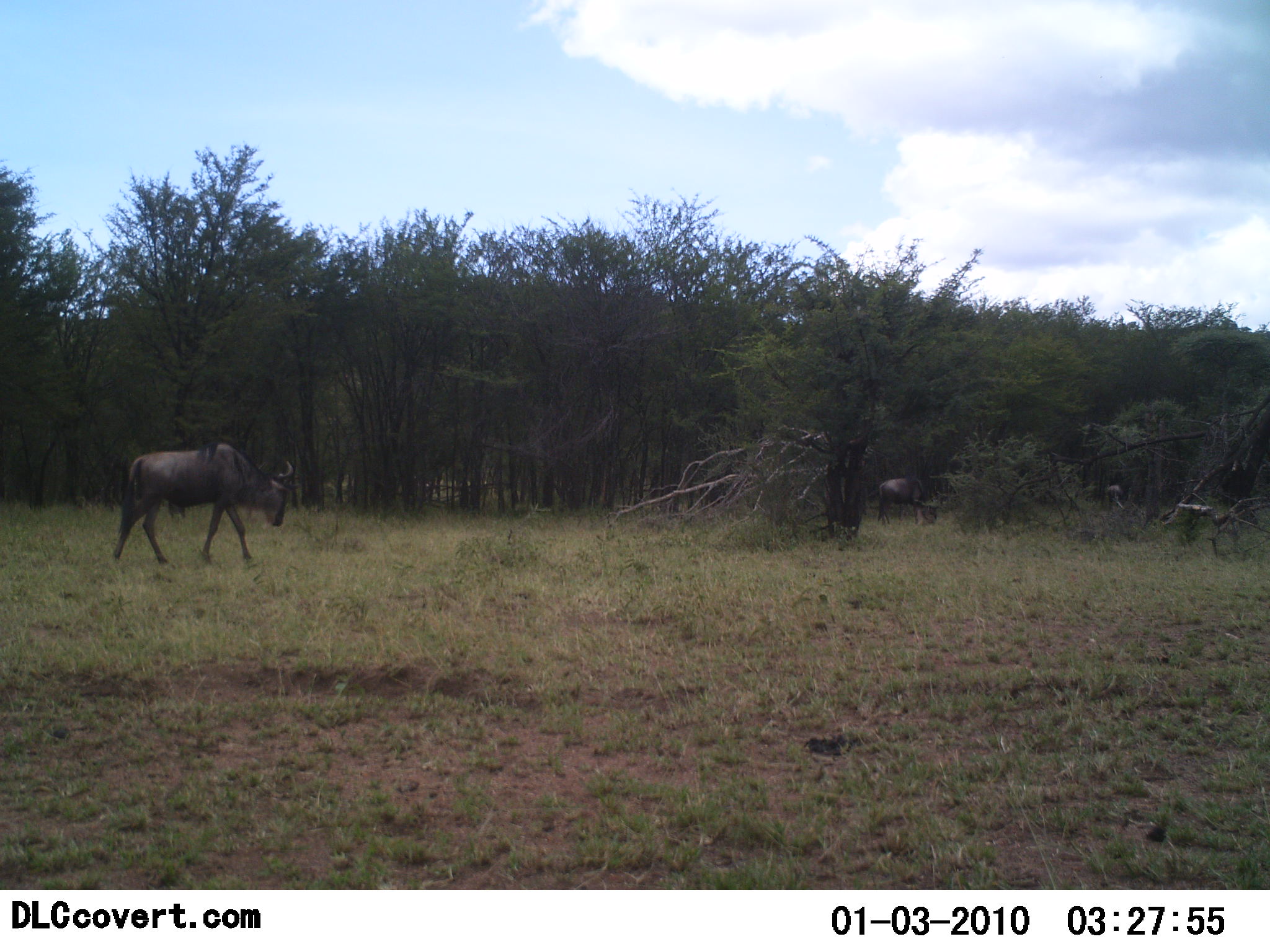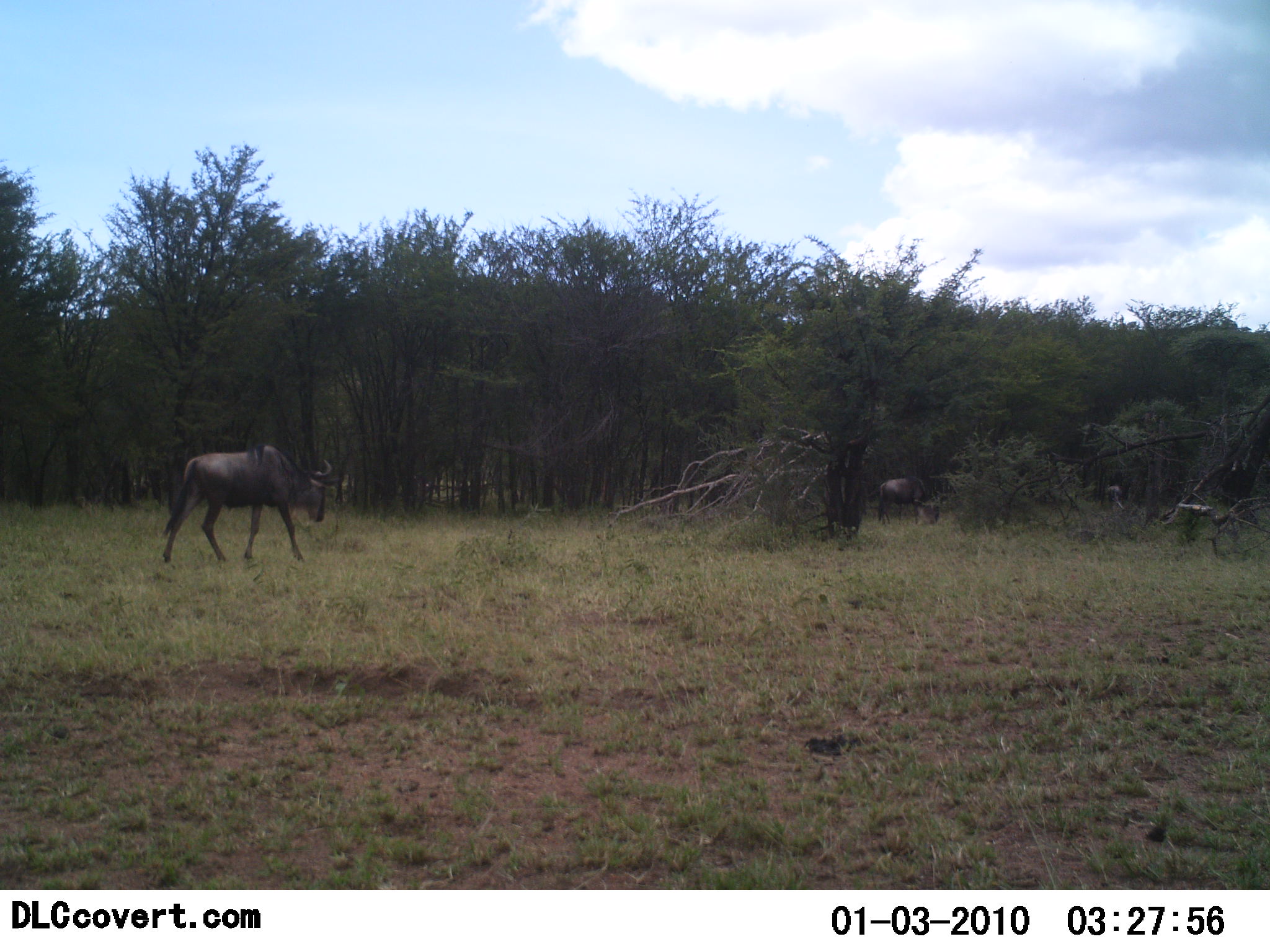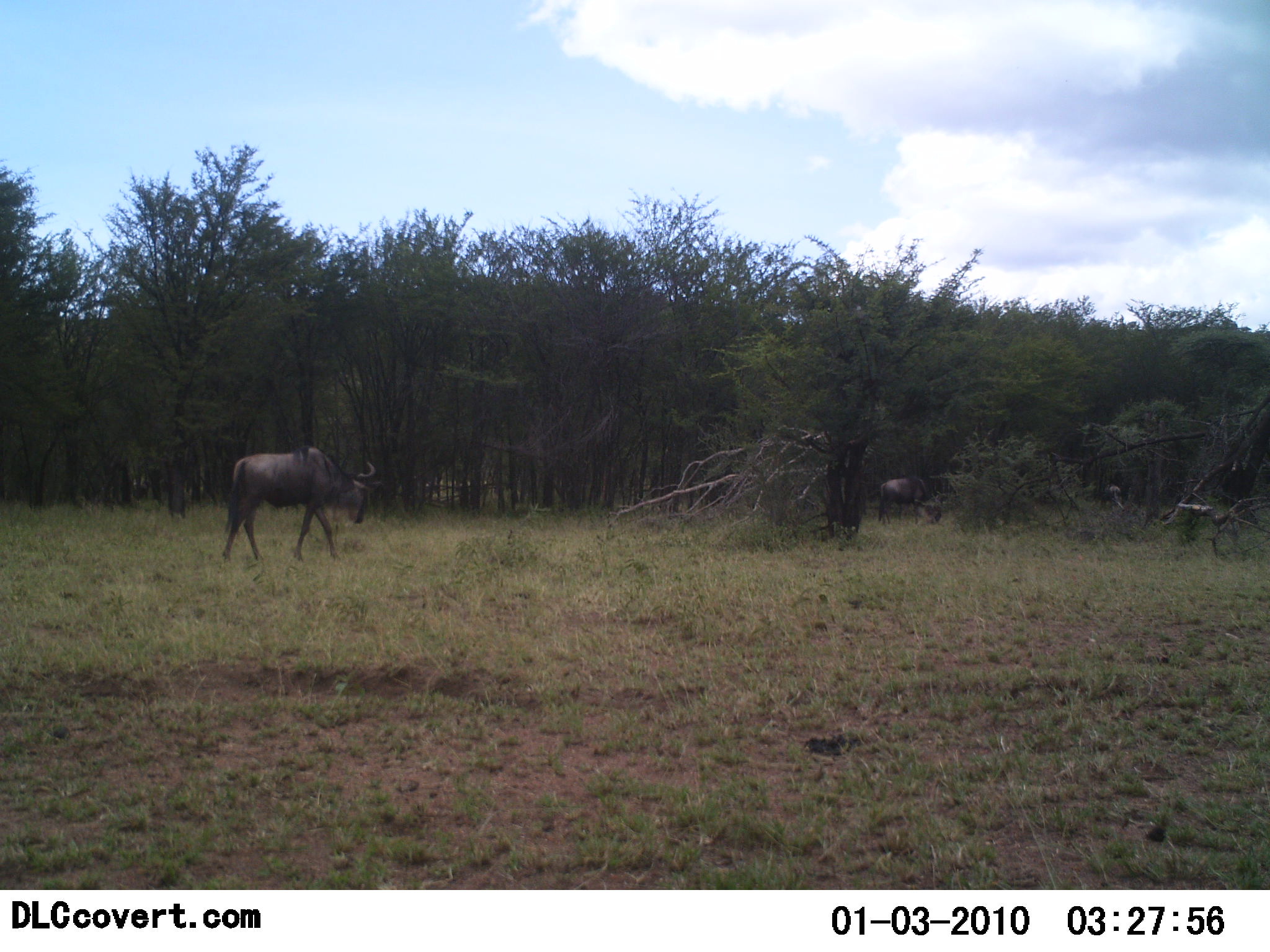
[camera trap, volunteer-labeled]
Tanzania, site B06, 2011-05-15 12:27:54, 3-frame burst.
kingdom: Animalia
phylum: Chordata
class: Mammalia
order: Artiodactyla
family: Bovidae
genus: Connochaetes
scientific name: Connochaetes taurinus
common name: blue wildebeest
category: wildebeest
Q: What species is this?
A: Wildebeest (blue wildebeest) (Connochaetes taurinus).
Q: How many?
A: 2.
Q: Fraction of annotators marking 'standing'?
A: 38%.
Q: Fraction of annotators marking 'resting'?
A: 0%.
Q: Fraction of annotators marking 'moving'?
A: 77%.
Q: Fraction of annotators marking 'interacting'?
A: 0%.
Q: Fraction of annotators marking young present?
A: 0%.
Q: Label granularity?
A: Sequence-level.